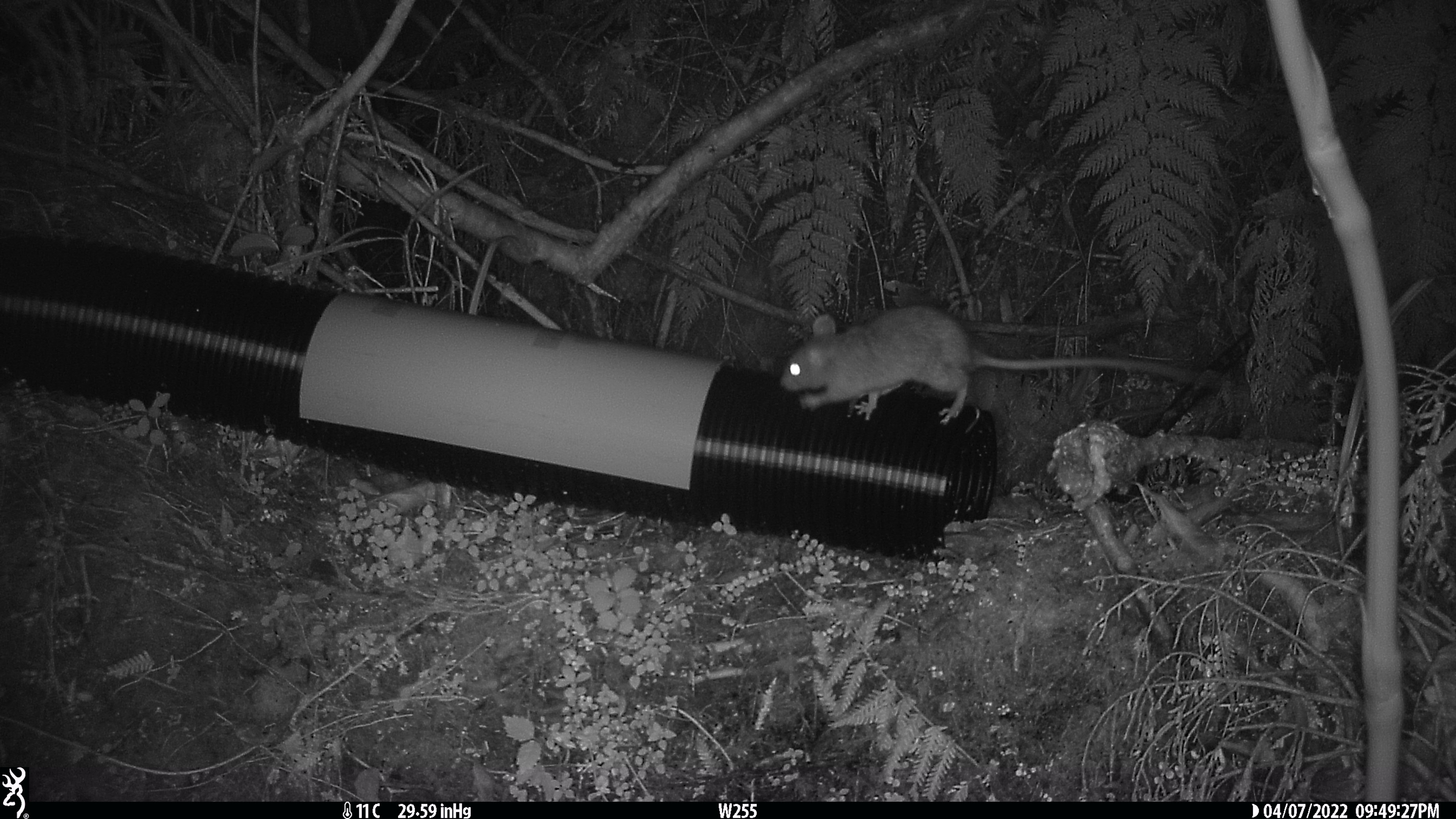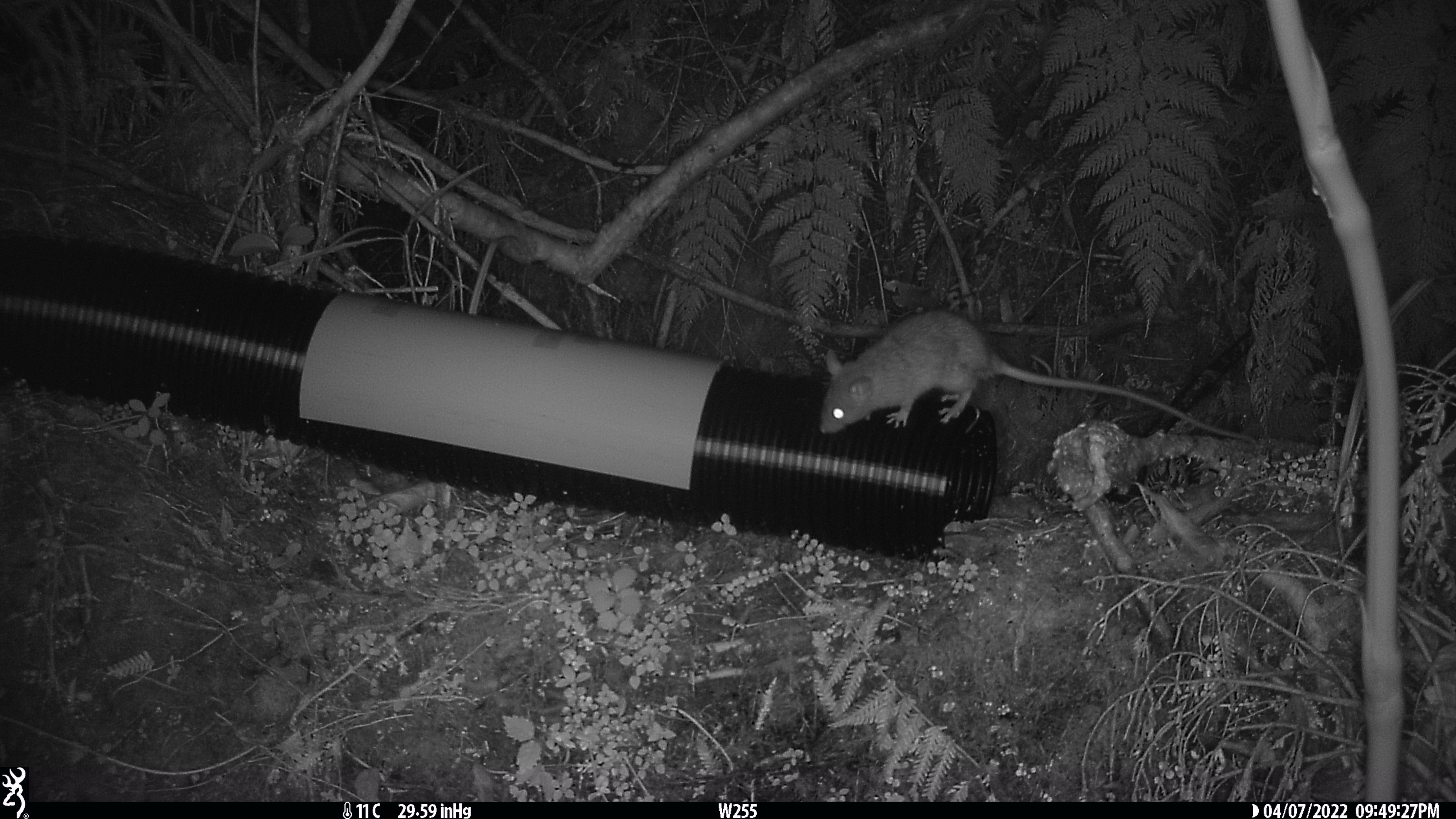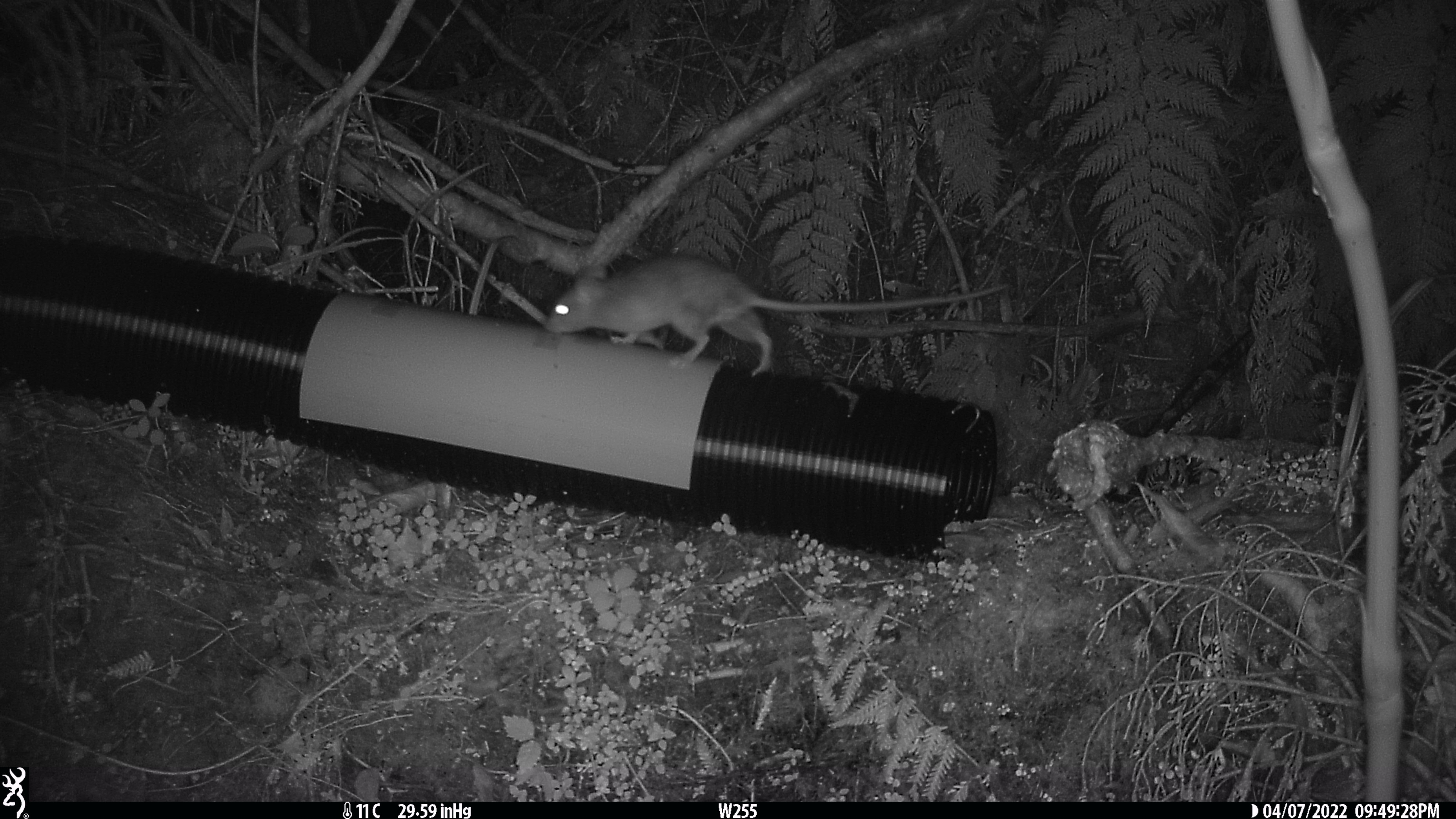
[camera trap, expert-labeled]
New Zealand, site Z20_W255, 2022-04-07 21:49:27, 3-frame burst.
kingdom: Animalia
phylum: Chordata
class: Mammalia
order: Rodentia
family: Muridae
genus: Rattus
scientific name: Rattus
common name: rat